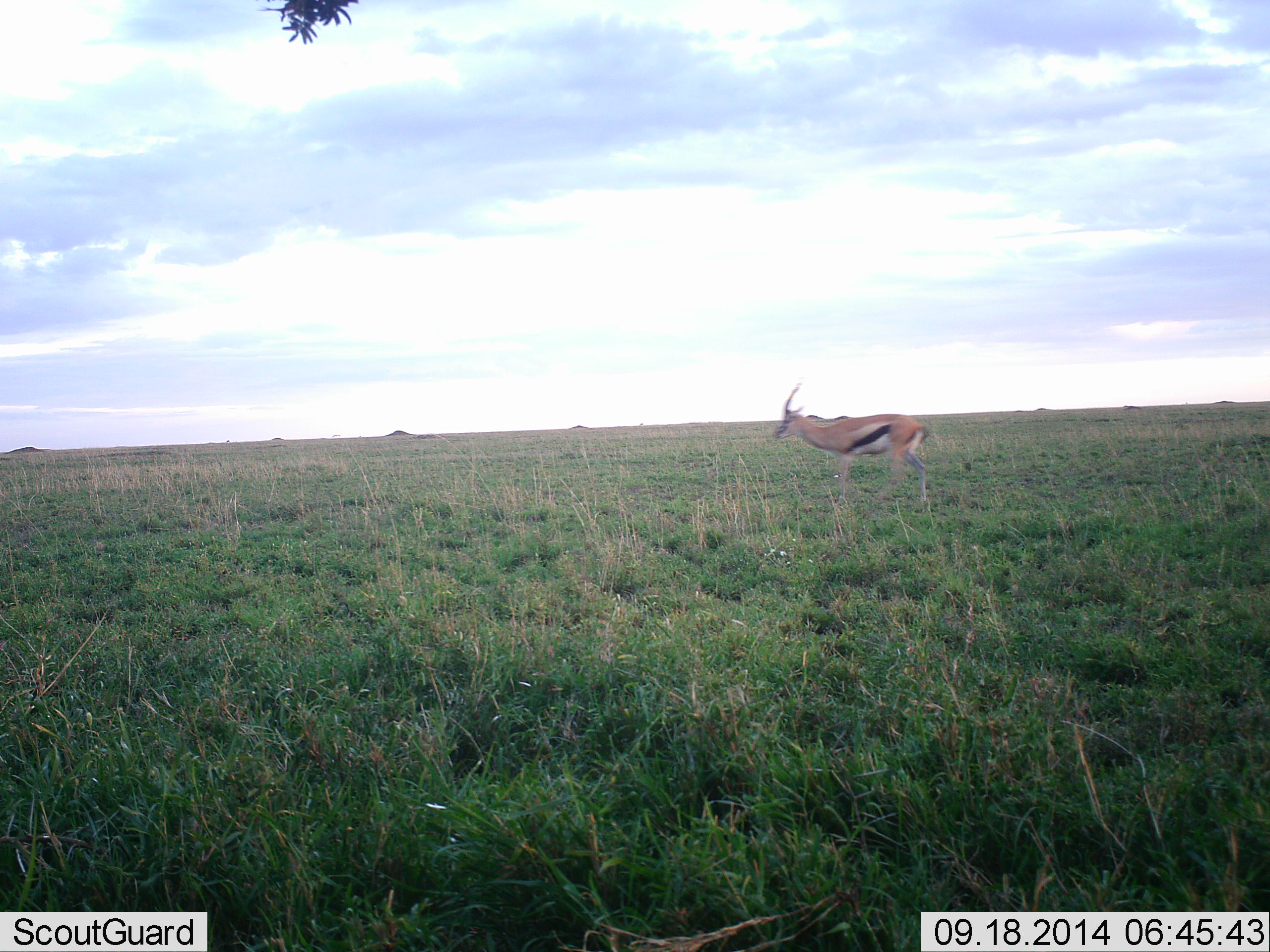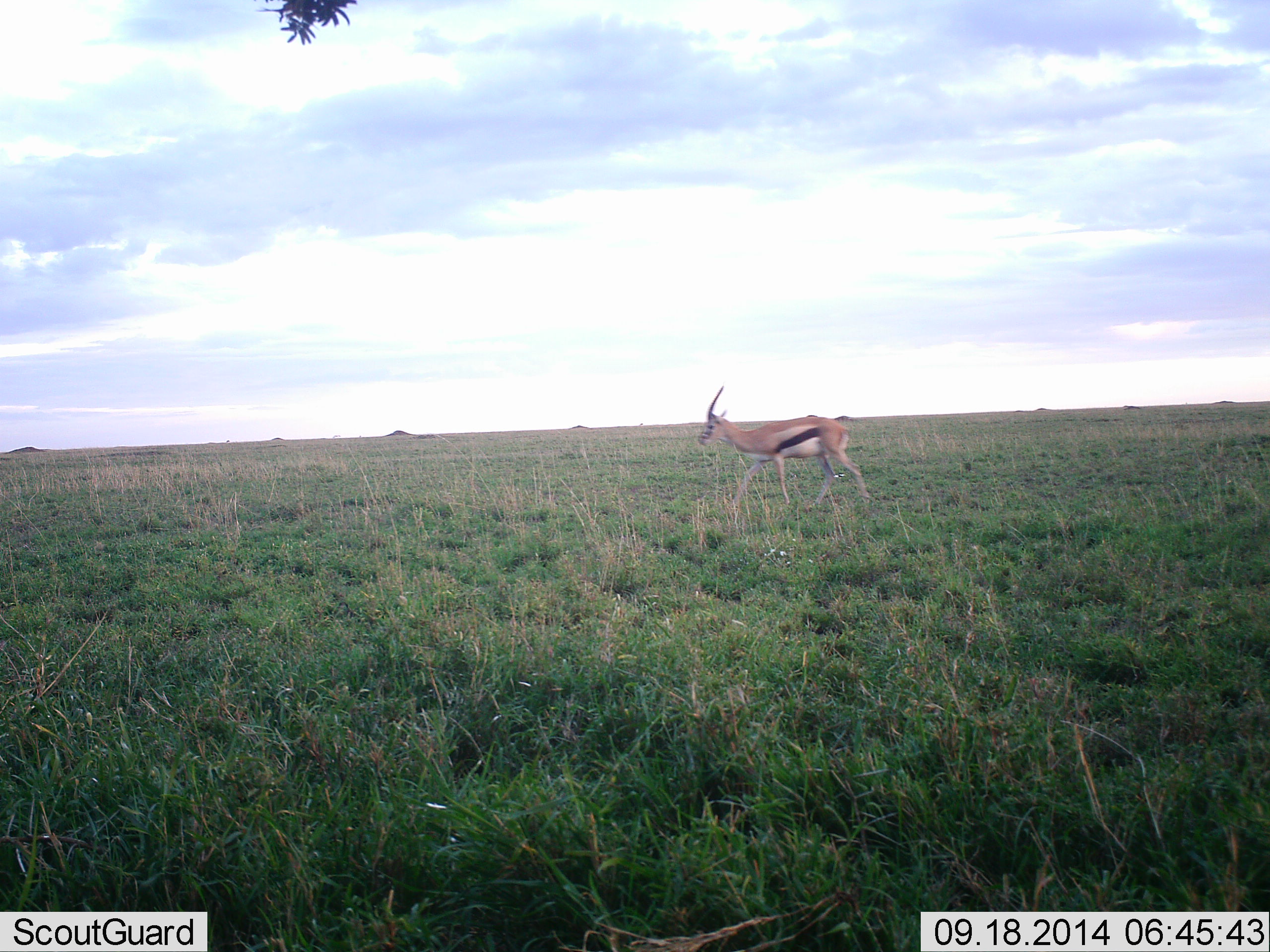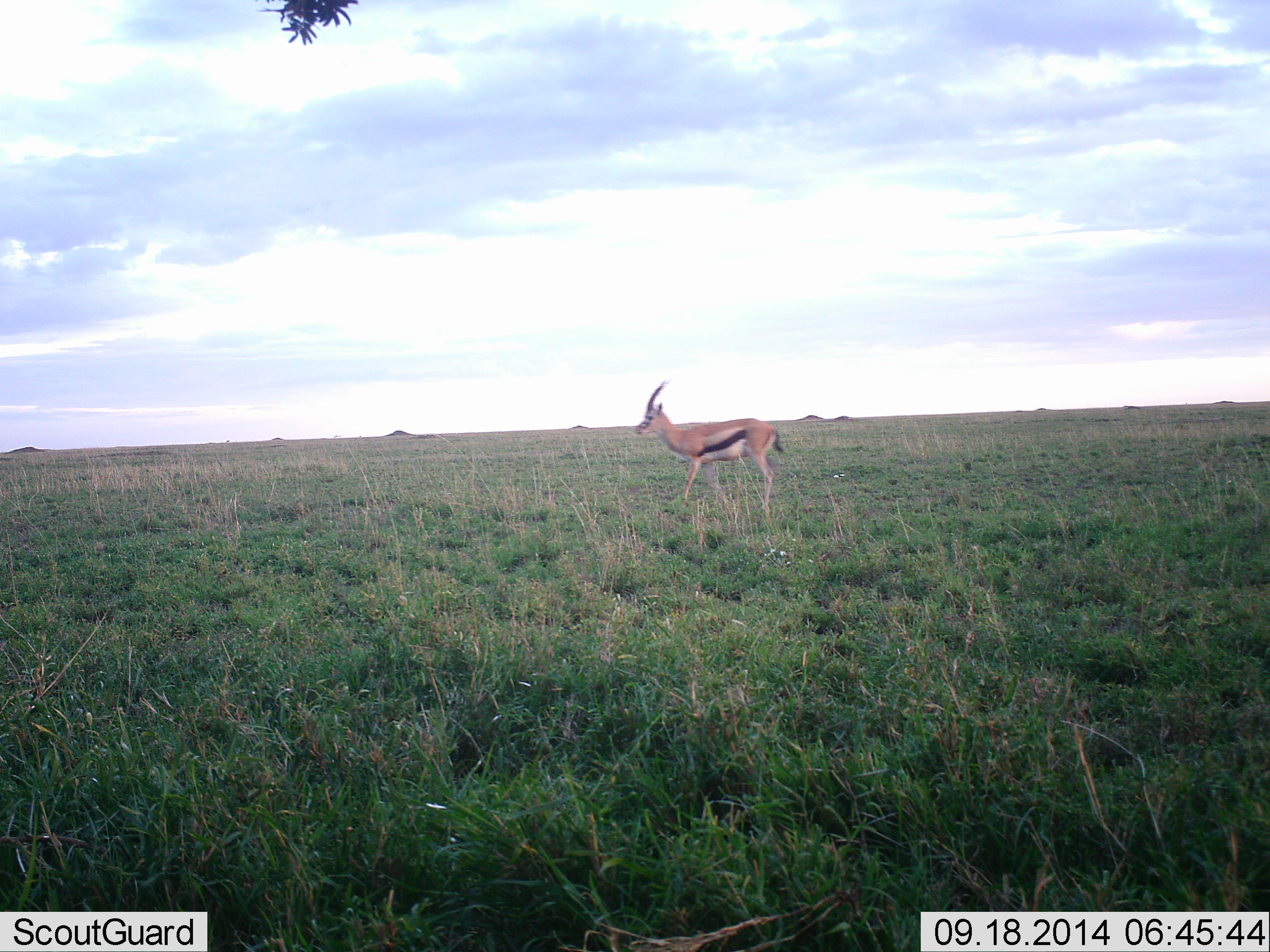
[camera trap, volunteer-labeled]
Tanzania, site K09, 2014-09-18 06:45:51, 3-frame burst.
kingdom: Animalia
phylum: Chordata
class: Mammalia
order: Artiodactyla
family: Bovidae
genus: Eudorcas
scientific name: Eudorcas thomsonii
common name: thomson's gazelle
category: gazellethomsons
Gazellethomsons (thomson's gazelle) (Eudorcas thomsonii), count 1. Behavior (volunteer vote fractions): standing 0%, resting 0%, moving 100%, interacting 0%. Young present (vote fraction): 10%. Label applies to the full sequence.